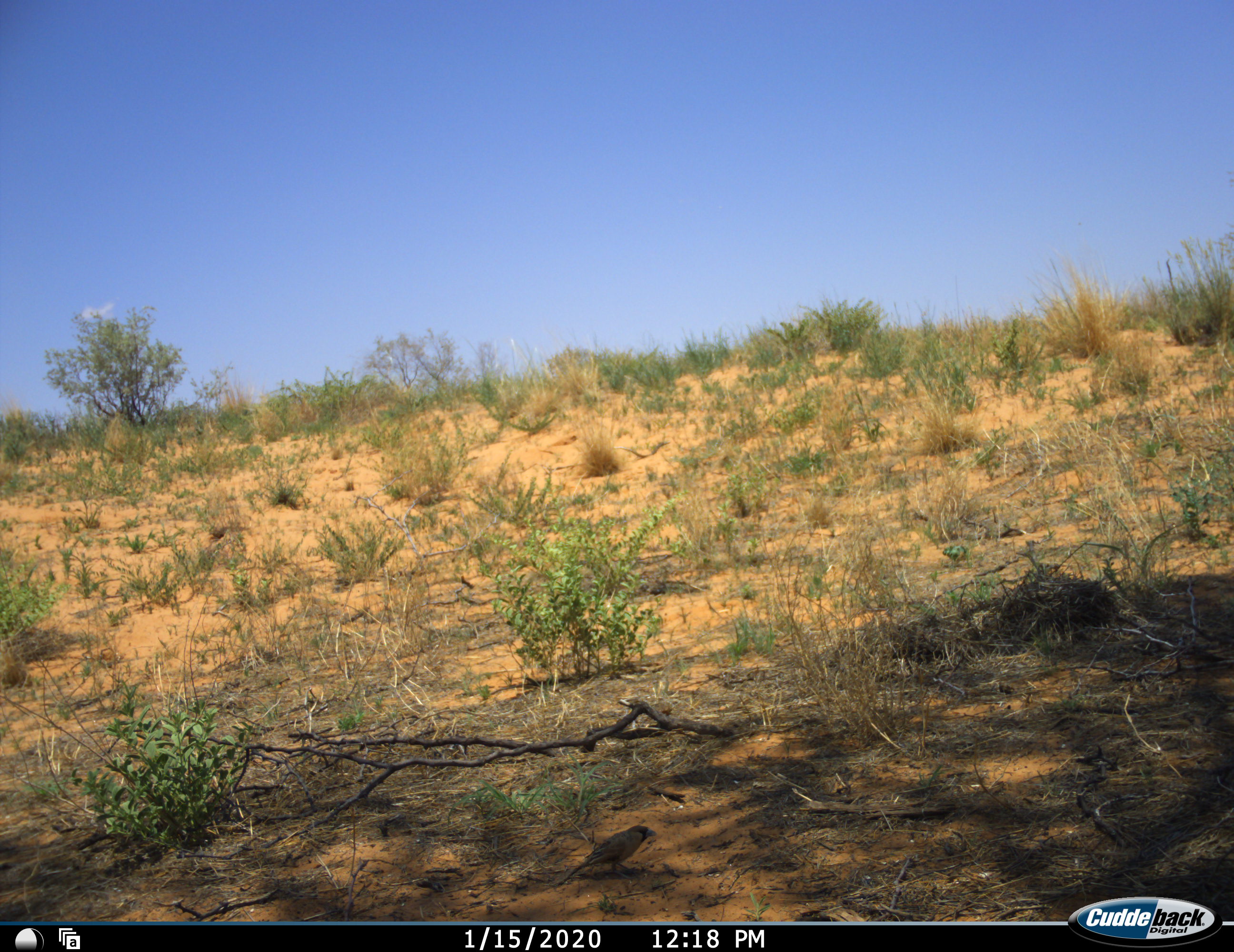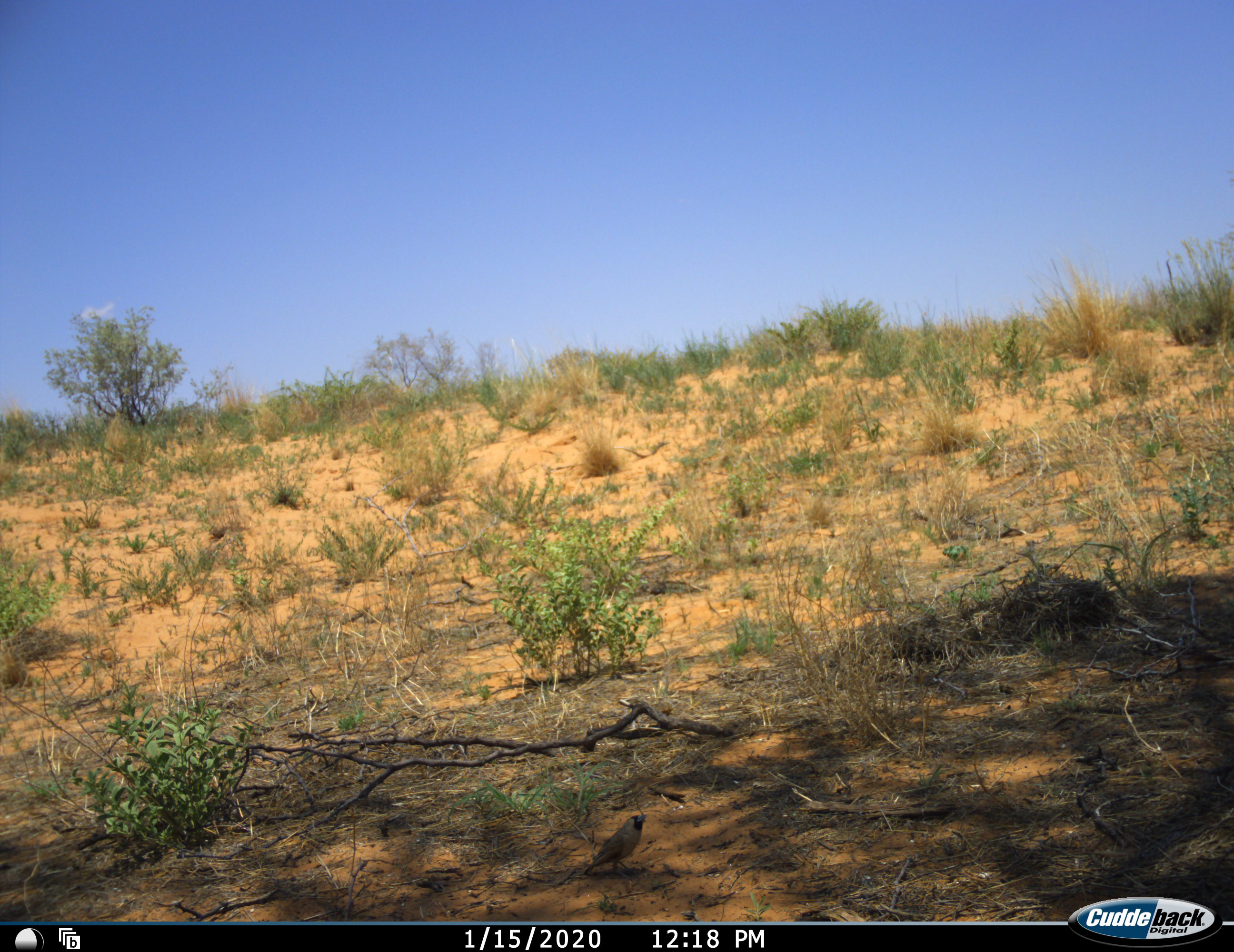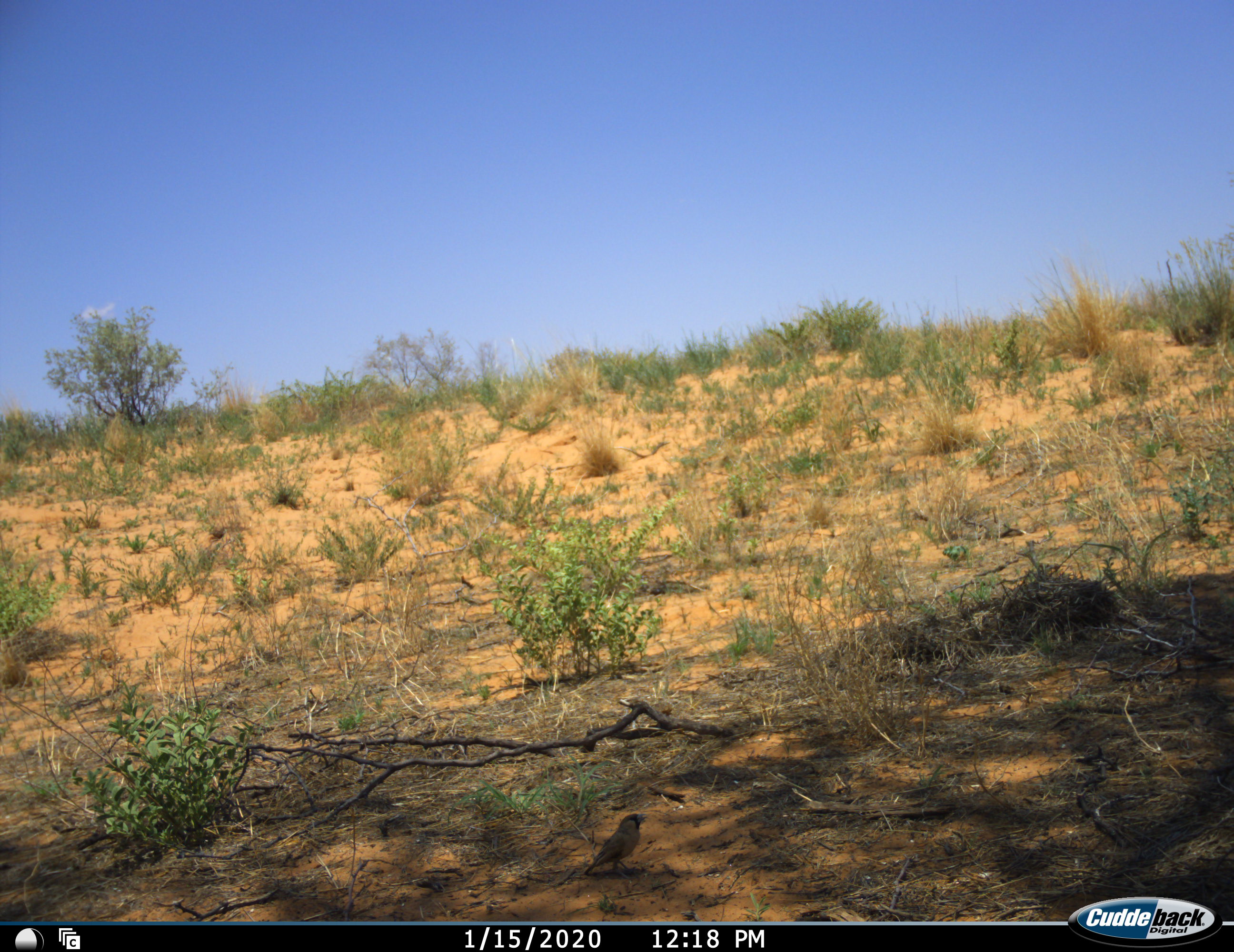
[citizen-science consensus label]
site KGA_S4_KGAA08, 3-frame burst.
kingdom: Animalia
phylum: Chordata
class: Aves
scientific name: Aves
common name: bird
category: birdother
Birdother (bird) (Aves), count 1. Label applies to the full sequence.